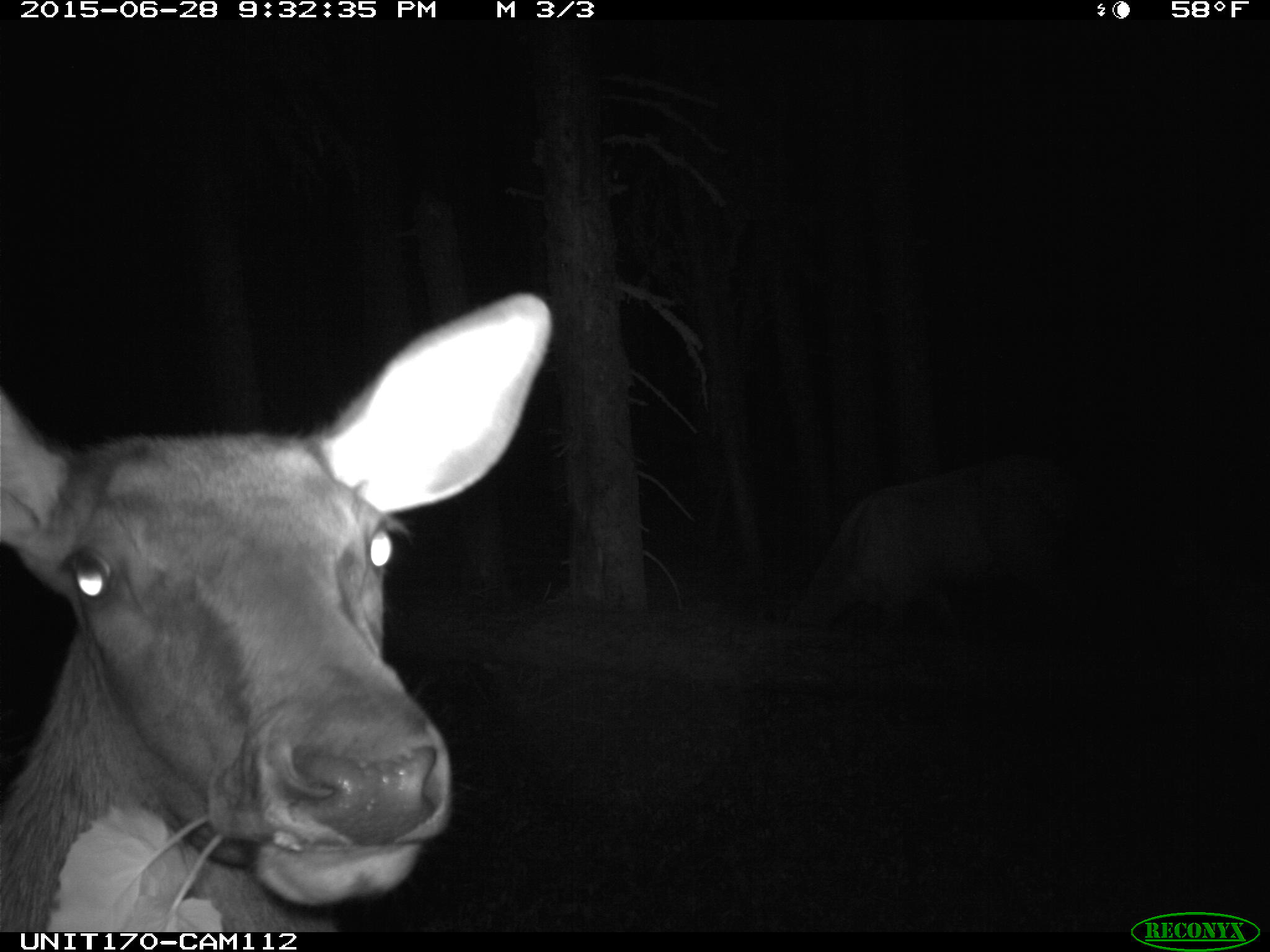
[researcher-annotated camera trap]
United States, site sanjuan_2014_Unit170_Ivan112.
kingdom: Animalia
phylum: Chordata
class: Mammalia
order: Artiodactyla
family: Cervidae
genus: Cervus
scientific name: Cervus elaphus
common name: red deer